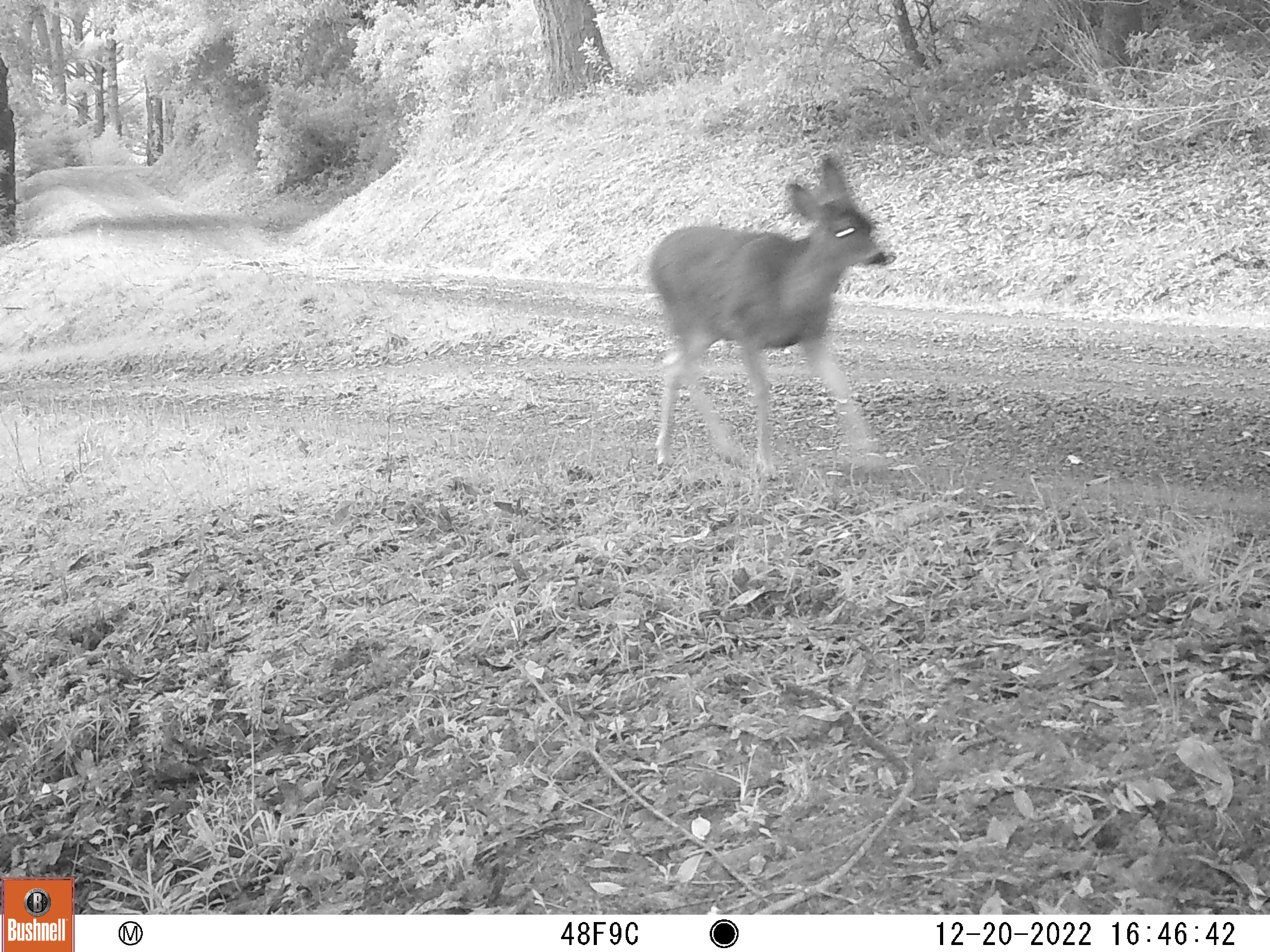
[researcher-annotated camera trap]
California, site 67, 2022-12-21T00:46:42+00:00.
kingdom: Animalia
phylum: Chordata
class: Mammalia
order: Artiodactyla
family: Cervidae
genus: Odocoileus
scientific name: Odocoileus hemionus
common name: mule deer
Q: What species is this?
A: Mule deer (Odocoileus hemionus).